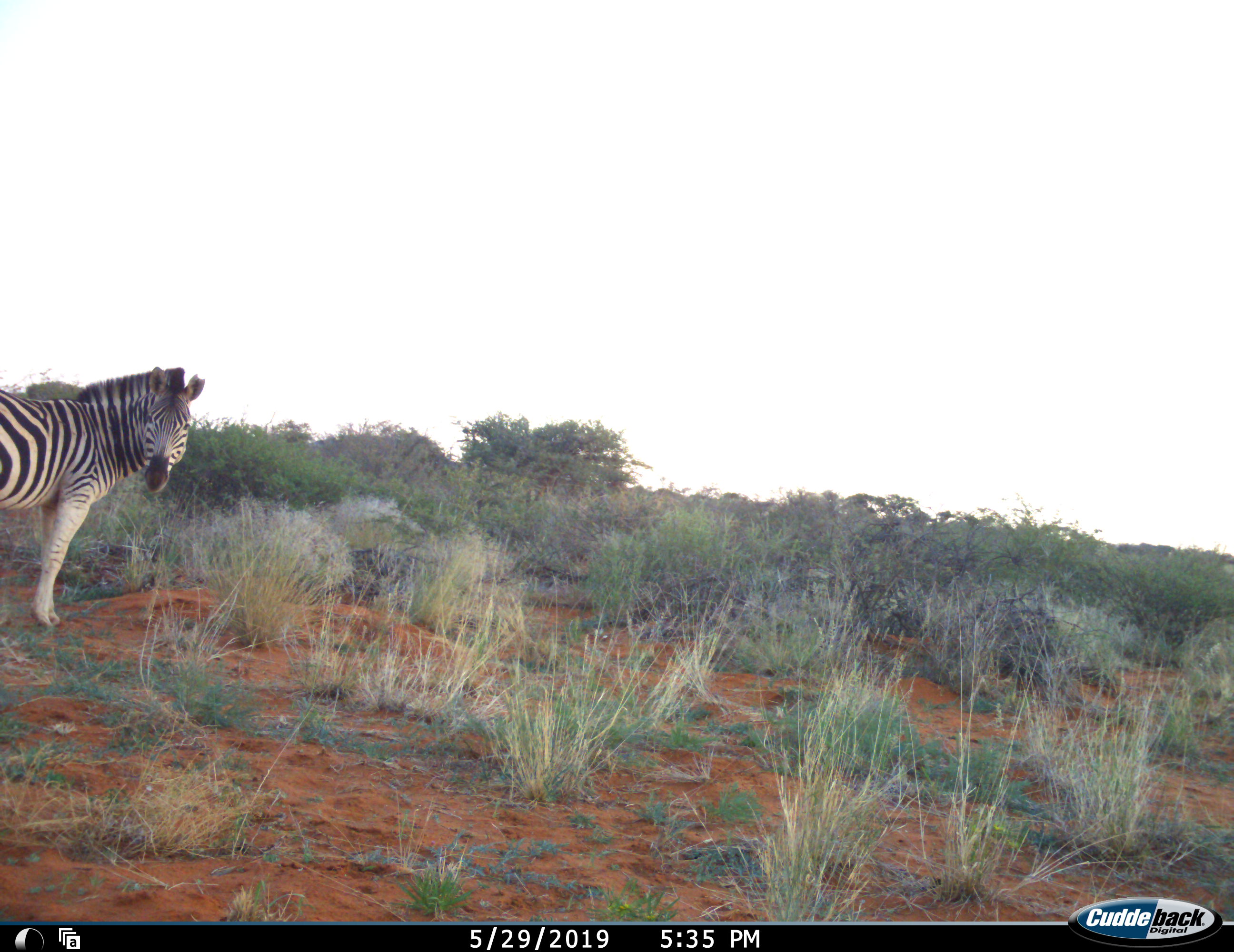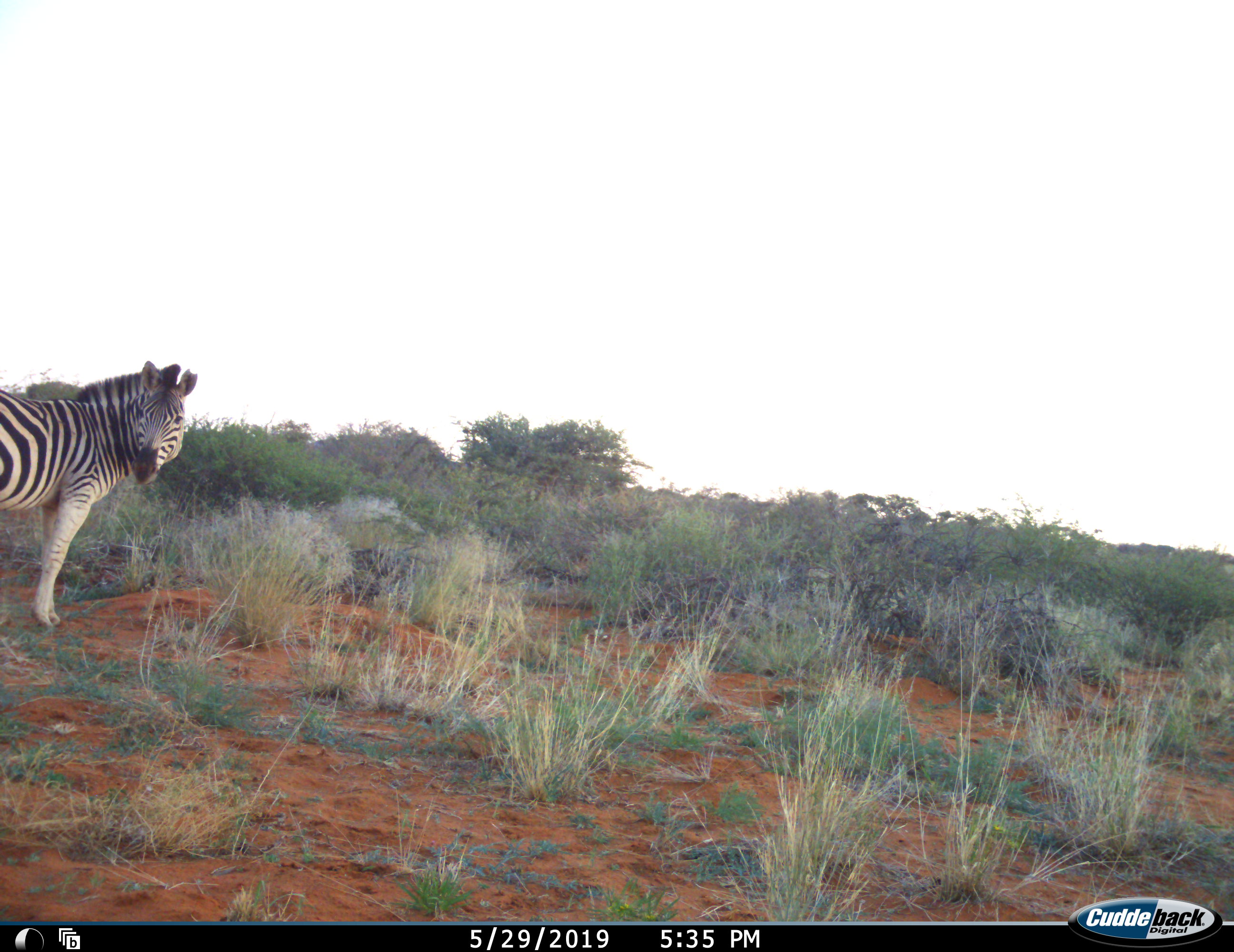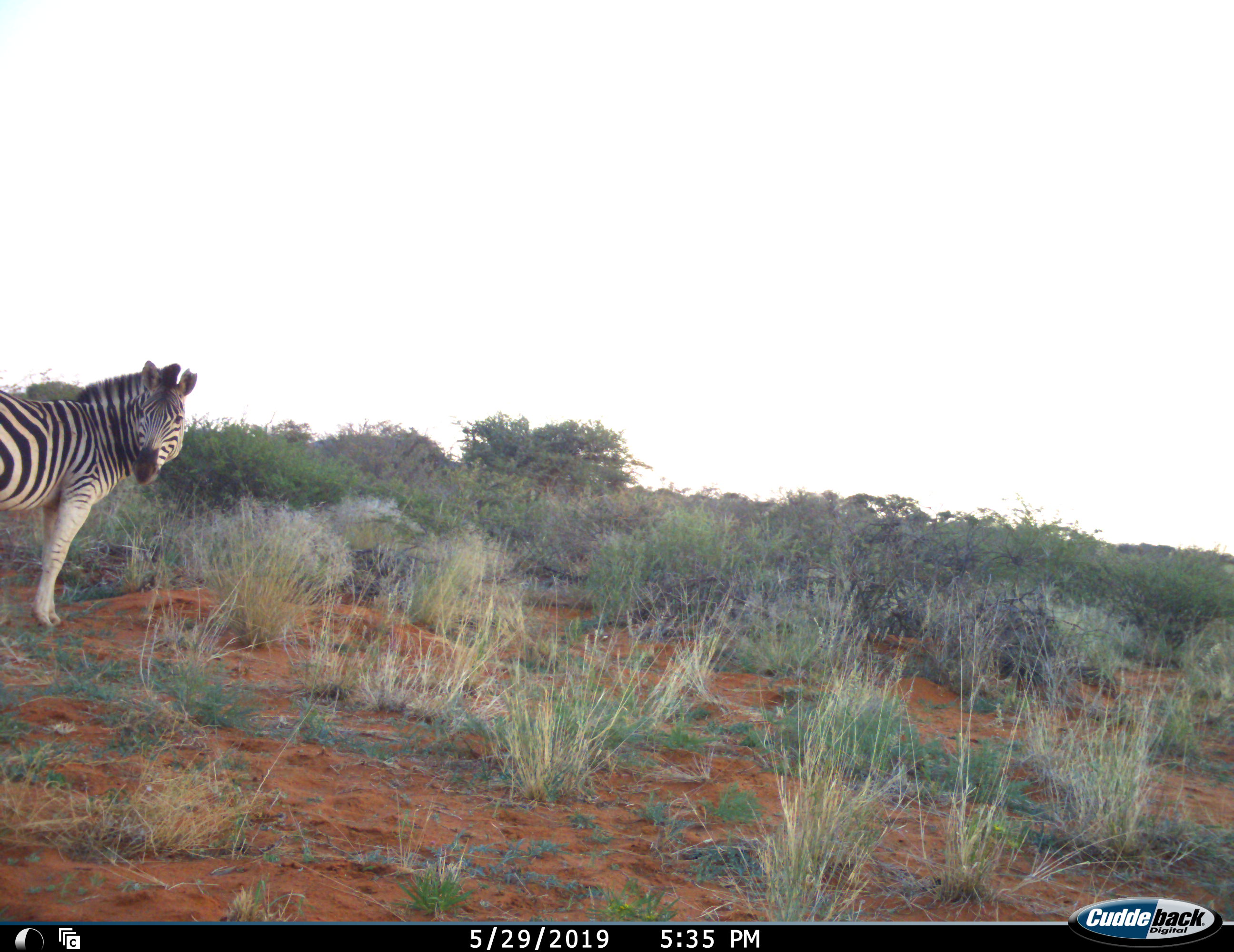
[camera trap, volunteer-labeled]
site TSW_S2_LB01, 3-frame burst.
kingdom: Animalia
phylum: Chordata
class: Mammalia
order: Perissodactyla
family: Equidae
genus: Equus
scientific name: Equus quagga burchellii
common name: burchell's zebra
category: zebraburchells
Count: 1.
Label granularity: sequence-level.